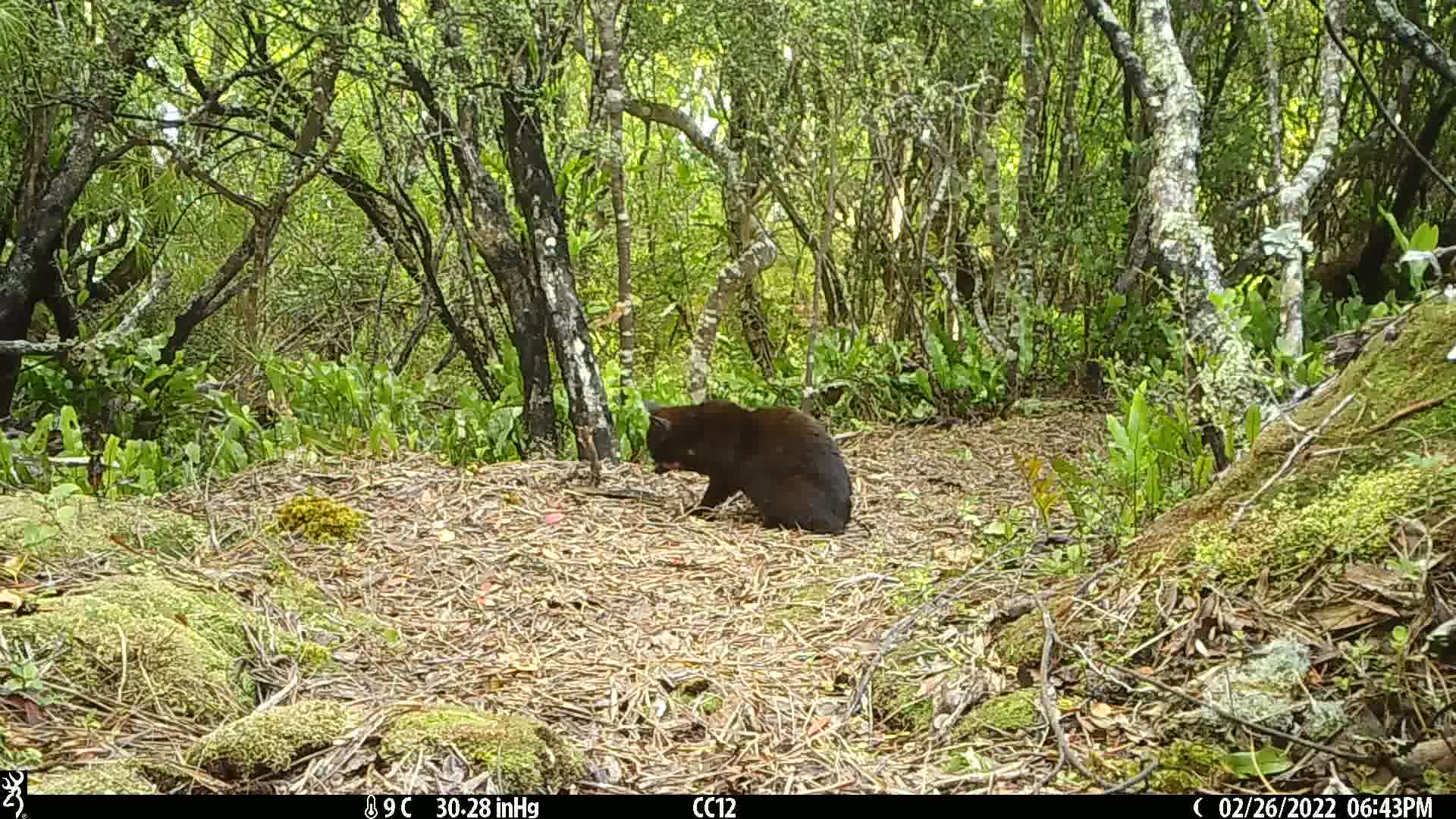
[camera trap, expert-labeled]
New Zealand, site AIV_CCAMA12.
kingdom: Animalia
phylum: Chordata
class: Mammalia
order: Carnivora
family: Felidae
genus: Felis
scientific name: Felis catus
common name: domestic cat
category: cat